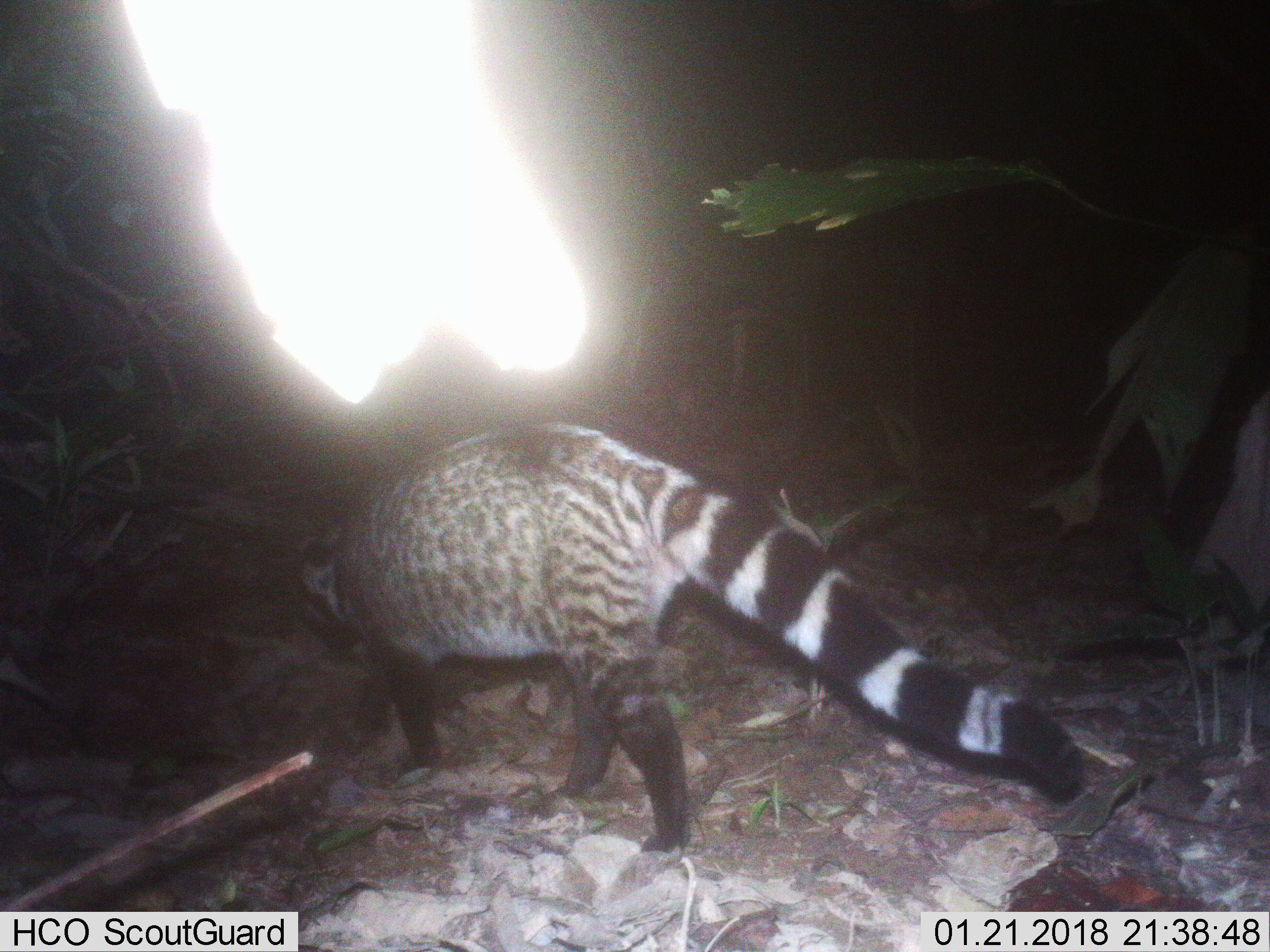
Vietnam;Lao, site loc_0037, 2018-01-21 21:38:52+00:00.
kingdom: Animalia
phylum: Chordata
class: Mammalia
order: Carnivora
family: Viverridae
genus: Viverra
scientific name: Viverra zibetha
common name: large indian civet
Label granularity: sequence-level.